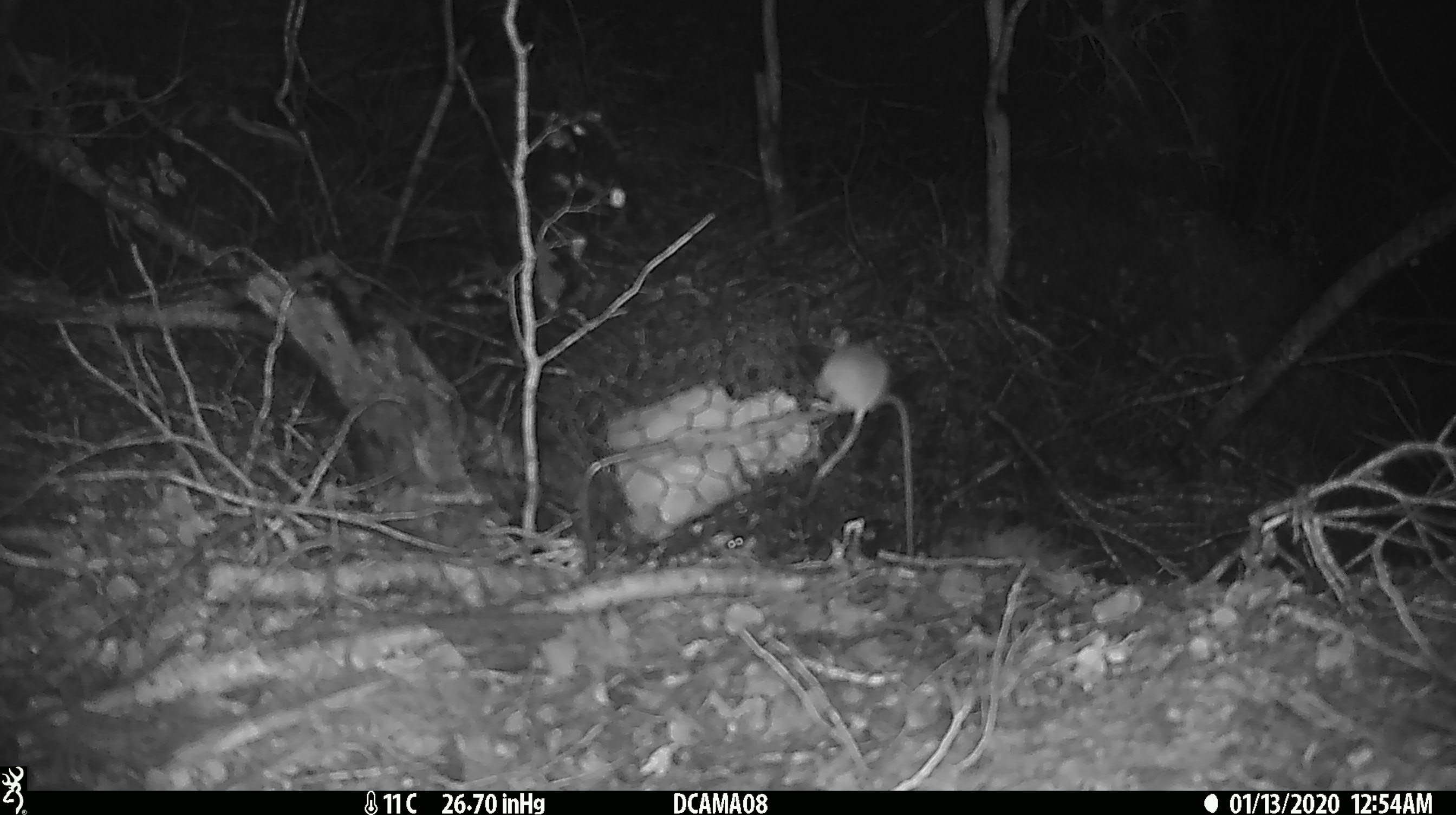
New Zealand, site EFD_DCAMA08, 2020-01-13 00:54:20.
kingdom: Animalia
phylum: Chordata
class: Mammalia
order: Rodentia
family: Muridae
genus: Mus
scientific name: Mus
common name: mouse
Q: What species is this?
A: Mouse (Mus).